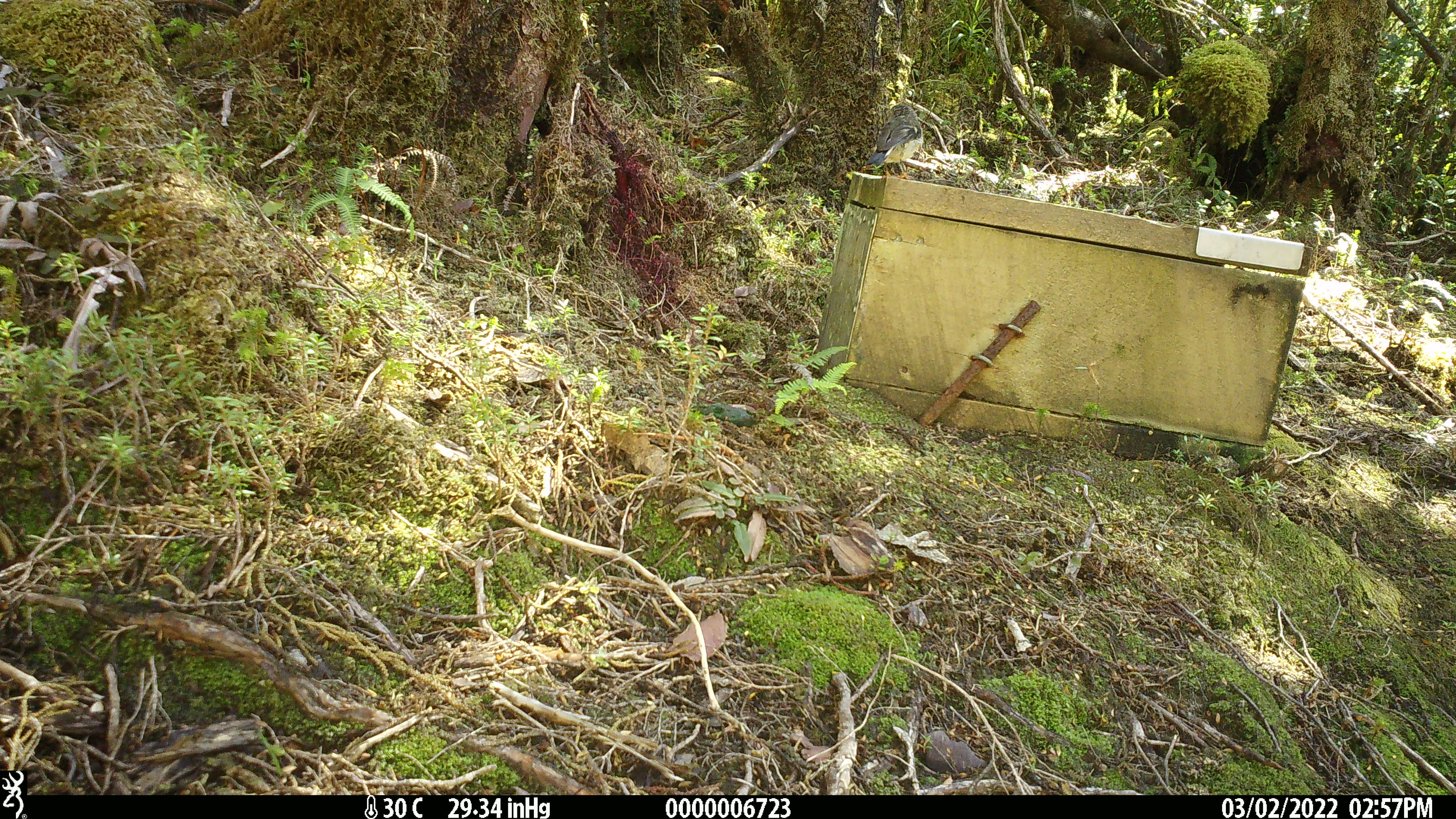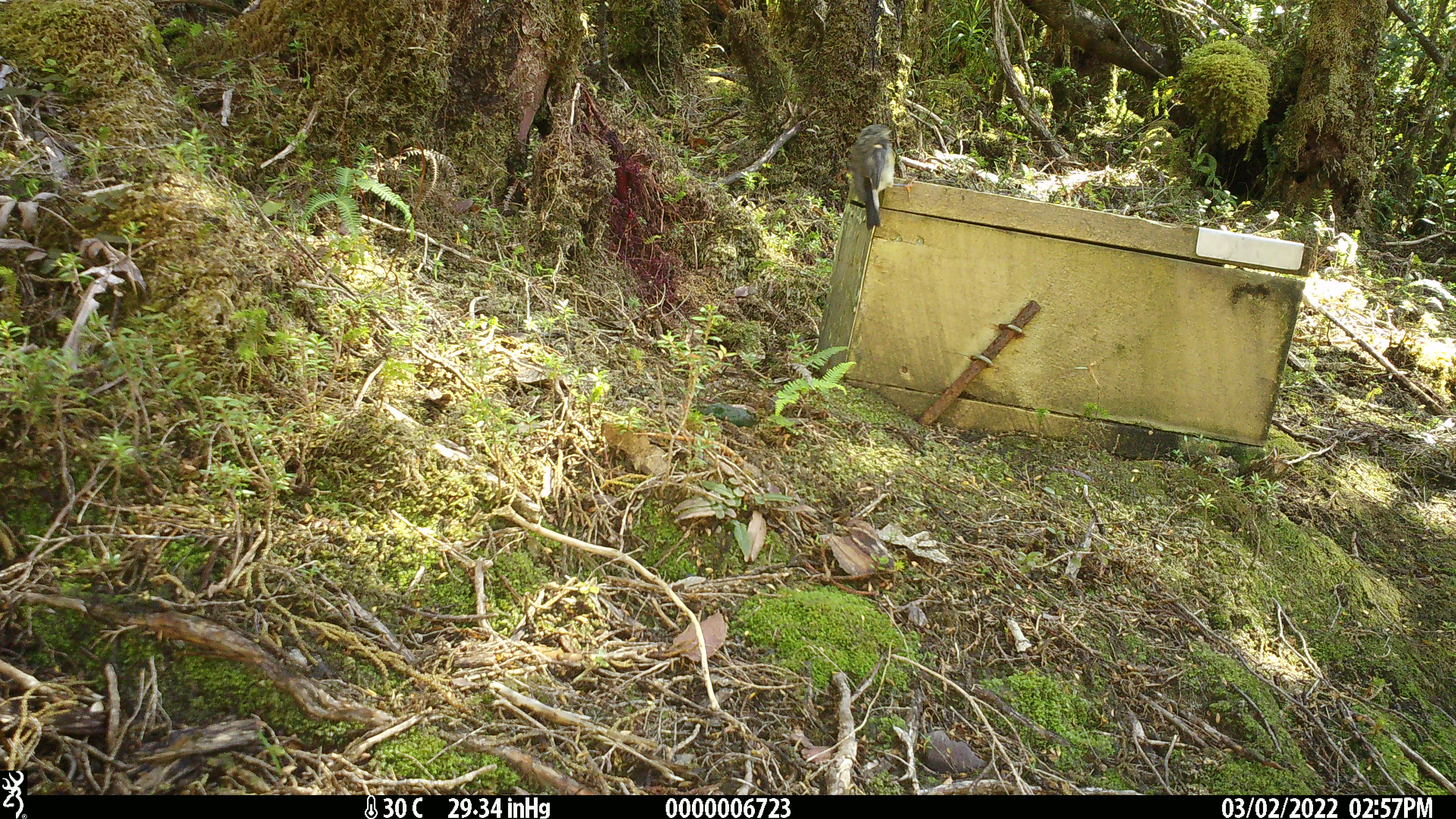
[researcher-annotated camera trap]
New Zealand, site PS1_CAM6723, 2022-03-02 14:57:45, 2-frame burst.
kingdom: Animalia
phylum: Chordata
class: Aves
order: Passeriformes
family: Petroicidae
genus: Petroica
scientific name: Petroica macrocephala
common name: tomtit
Tomtit (Petroica macrocephala).